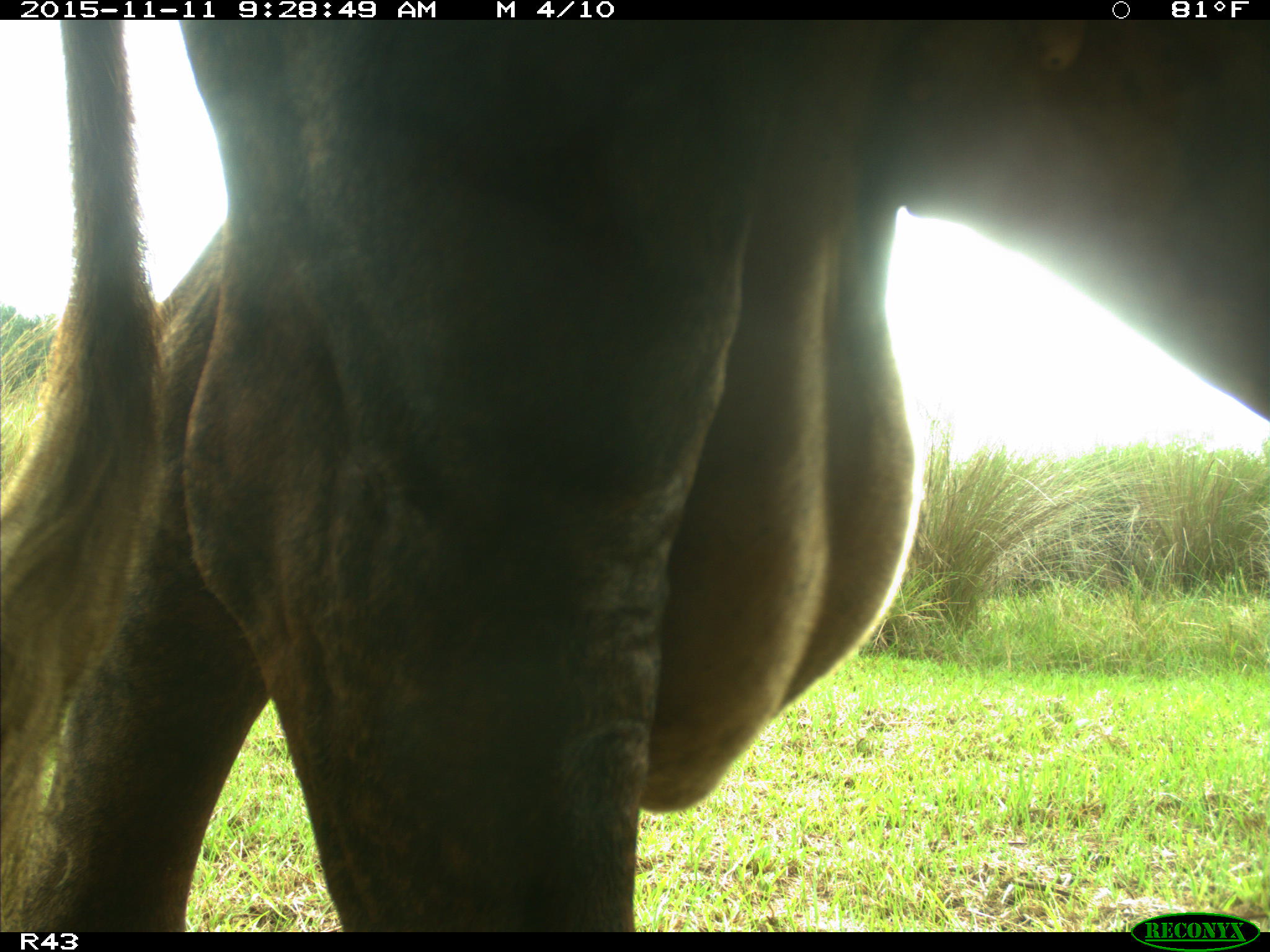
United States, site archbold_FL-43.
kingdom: Animalia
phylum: Chordata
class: Mammalia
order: Artiodactyla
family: Bovidae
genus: Bos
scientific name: Bos taurus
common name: domestic cow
Bos taurus (domestic cow).